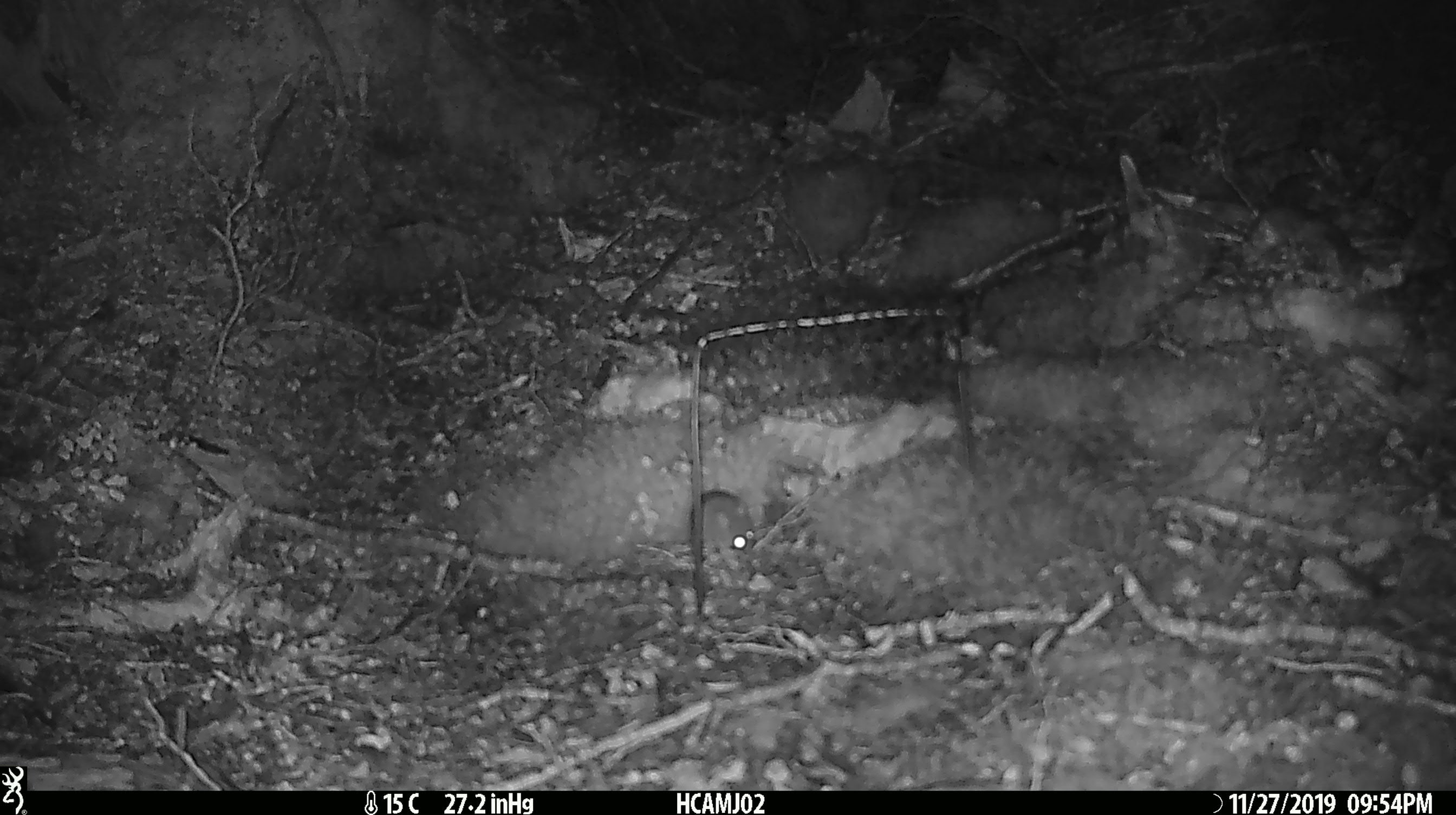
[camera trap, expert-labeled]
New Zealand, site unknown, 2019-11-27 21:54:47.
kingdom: Animalia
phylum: Chordata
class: Mammalia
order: Rodentia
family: Muridae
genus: Mus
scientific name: Mus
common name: mouse